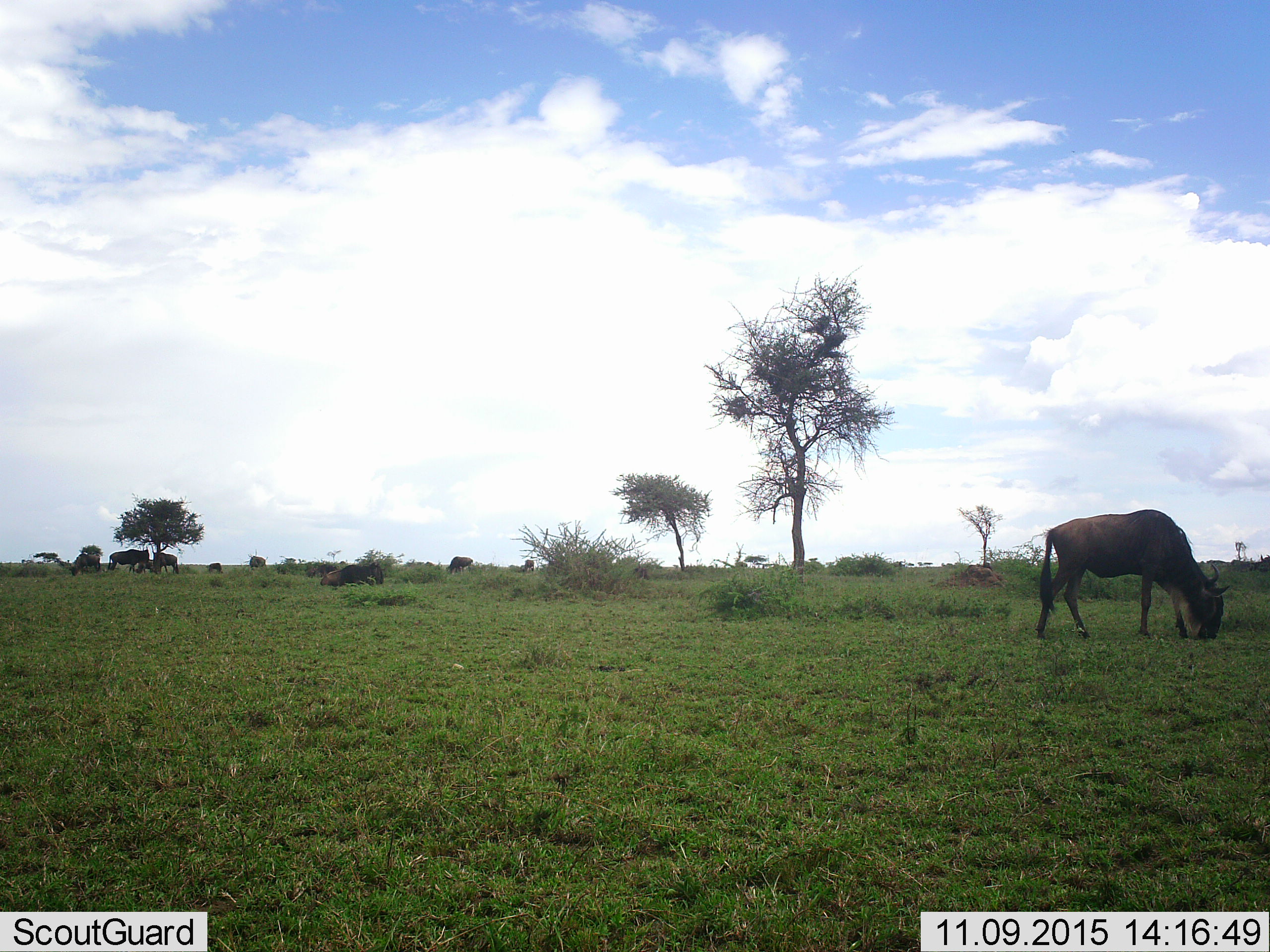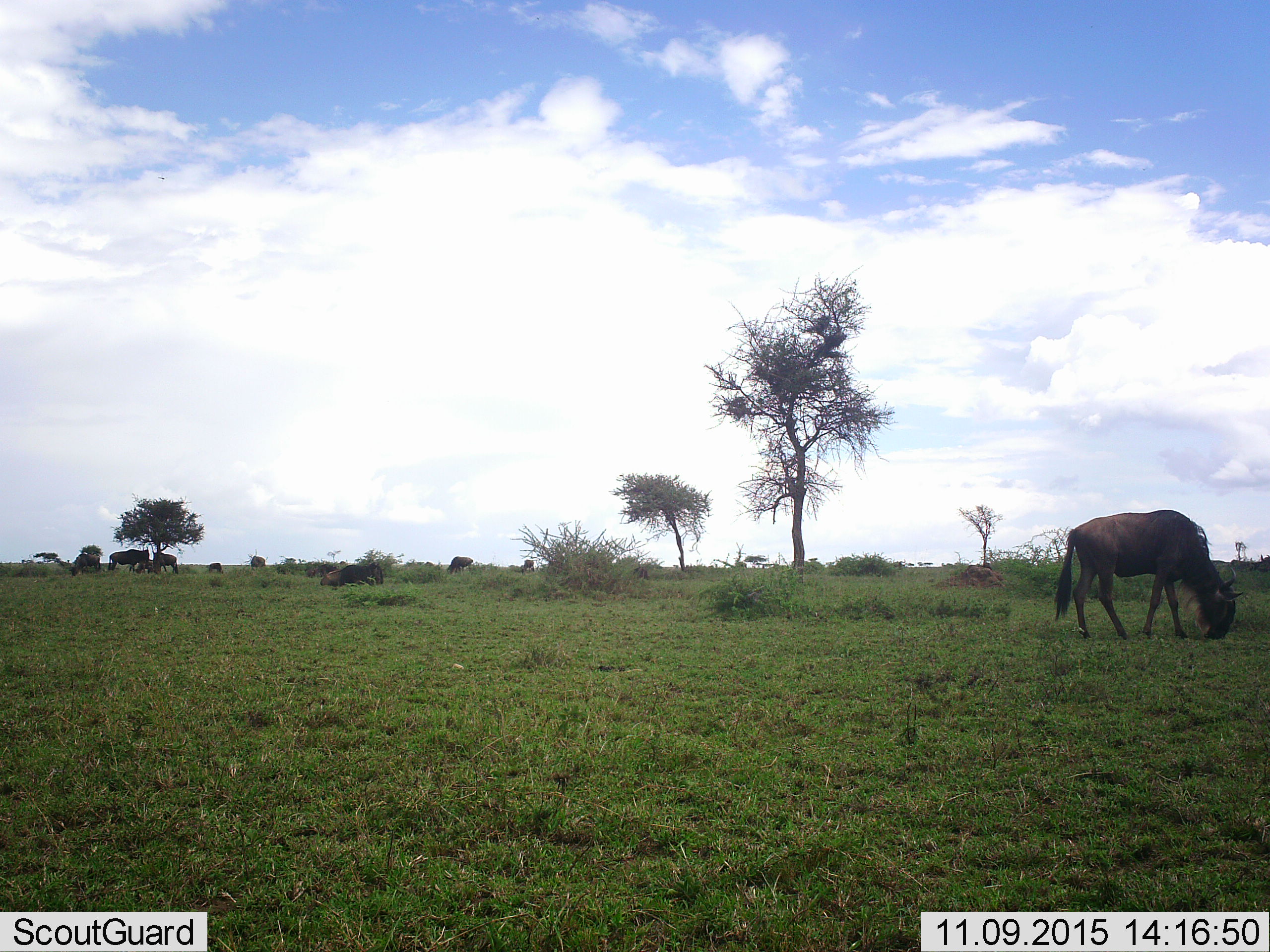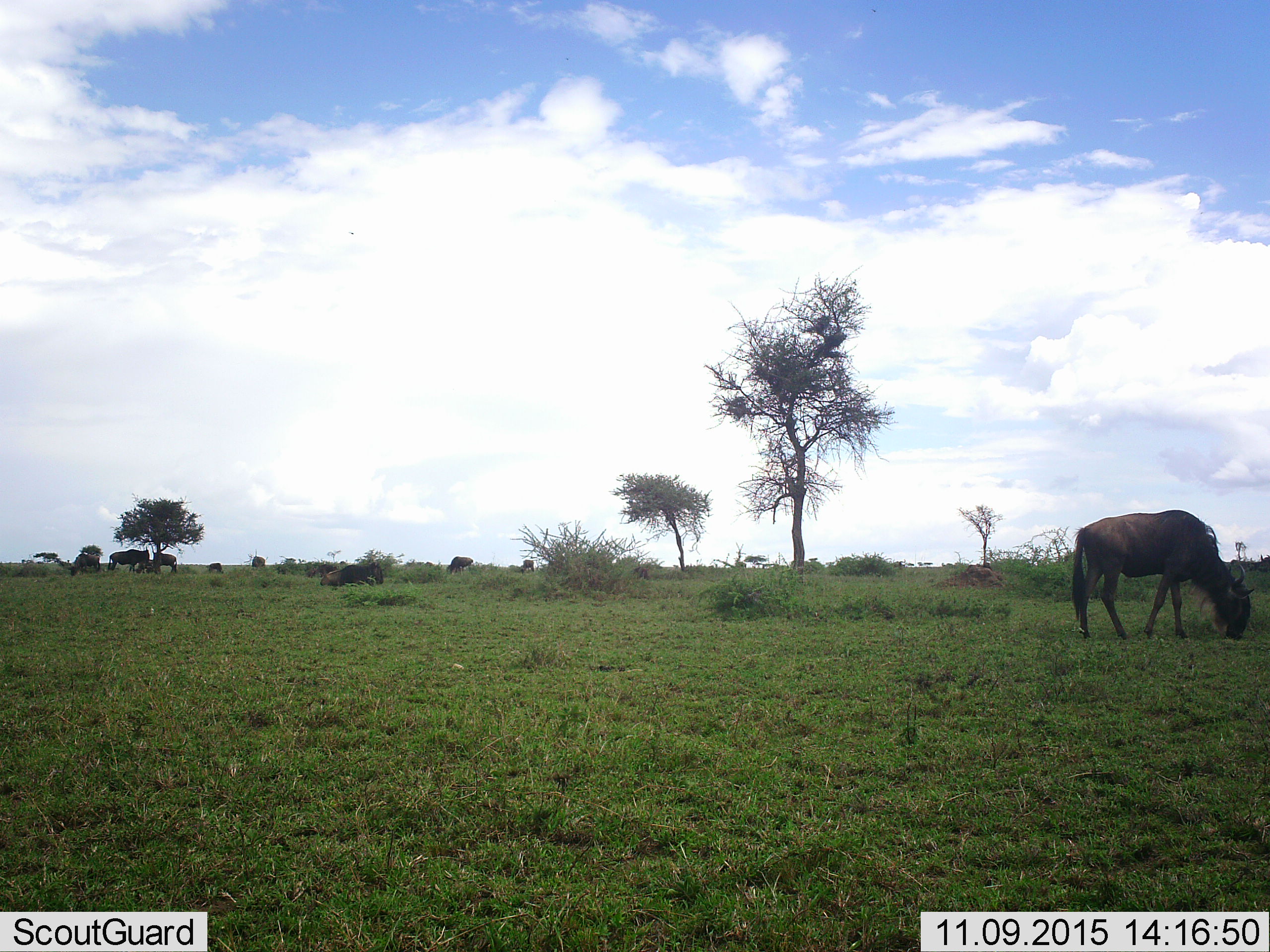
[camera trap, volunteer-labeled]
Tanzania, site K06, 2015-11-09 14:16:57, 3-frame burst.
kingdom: Animalia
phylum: Chordata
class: Mammalia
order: Artiodactyla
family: Bovidae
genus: Connochaetes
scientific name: Connochaetes taurinus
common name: blue wildebeest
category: wildebeest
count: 10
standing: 56%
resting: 33%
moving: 22%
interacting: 0%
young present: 11%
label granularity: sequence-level